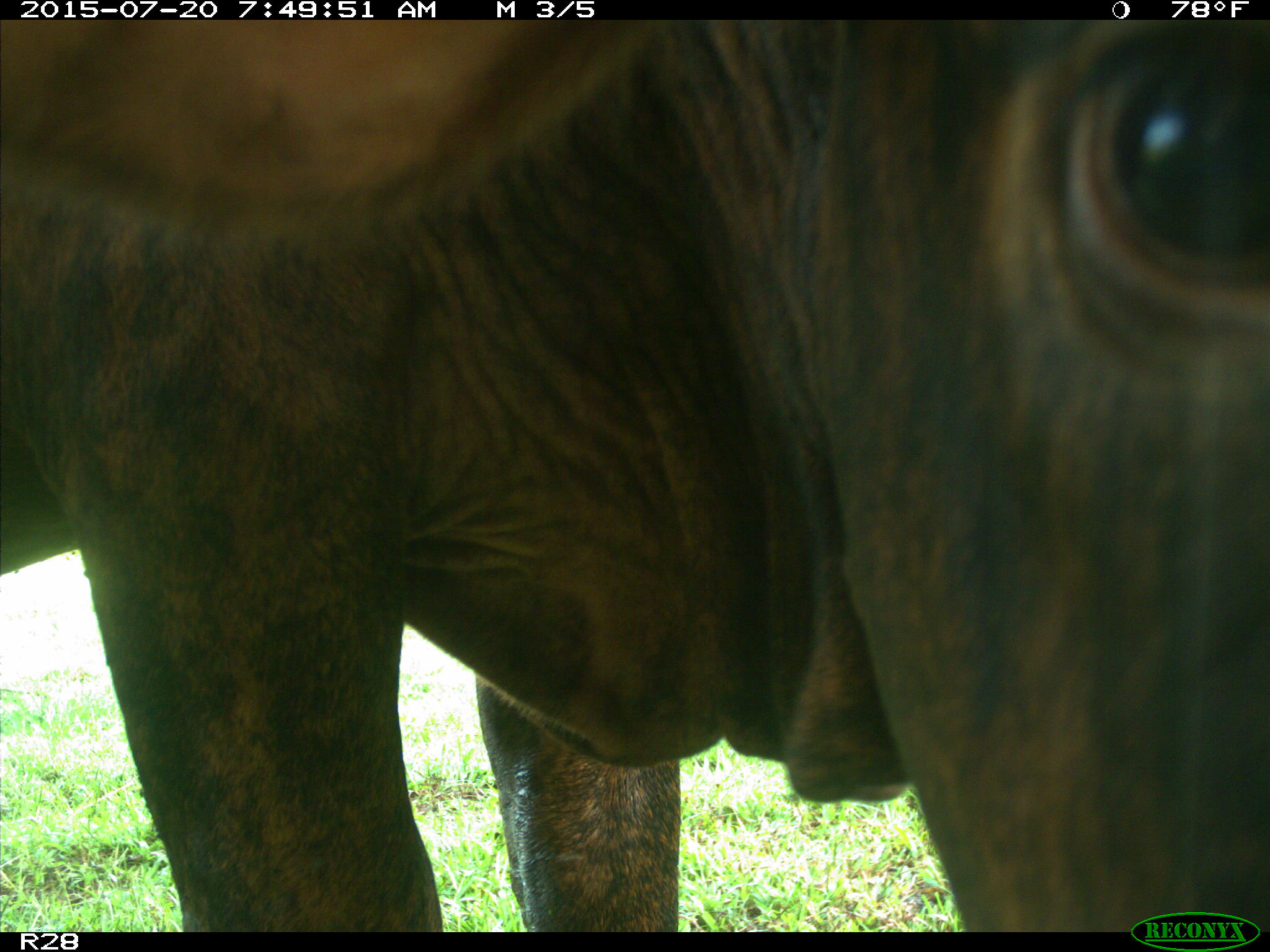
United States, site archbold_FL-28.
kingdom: Animalia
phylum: Chordata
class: Mammalia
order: Artiodactyla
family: Bovidae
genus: Bos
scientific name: Bos taurus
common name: domestic cow